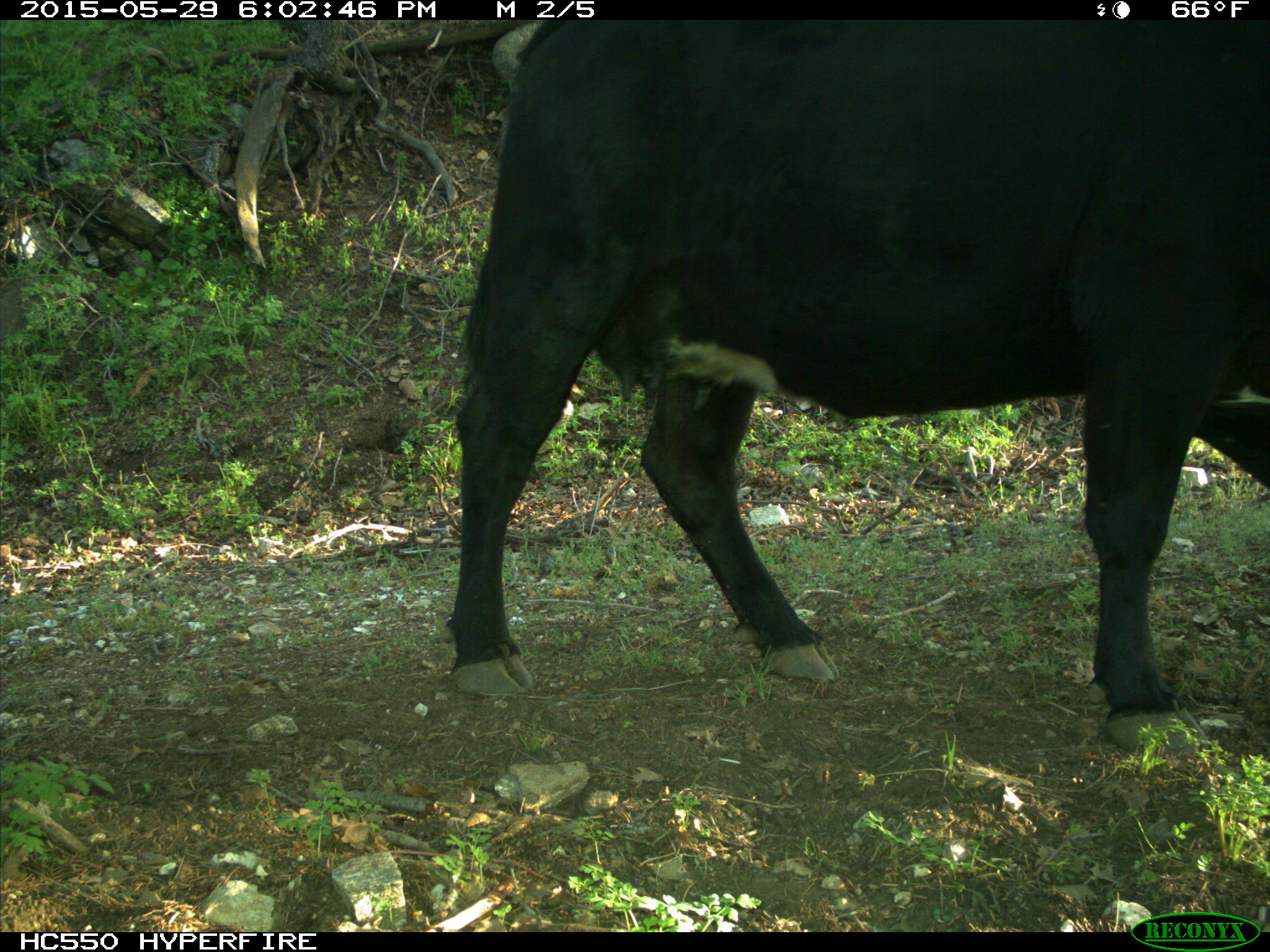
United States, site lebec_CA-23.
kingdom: Animalia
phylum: Chordata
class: Mammalia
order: Artiodactyla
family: Bovidae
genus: Bos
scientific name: Bos taurus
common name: domestic cow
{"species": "Bos taurus (domestic cow)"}